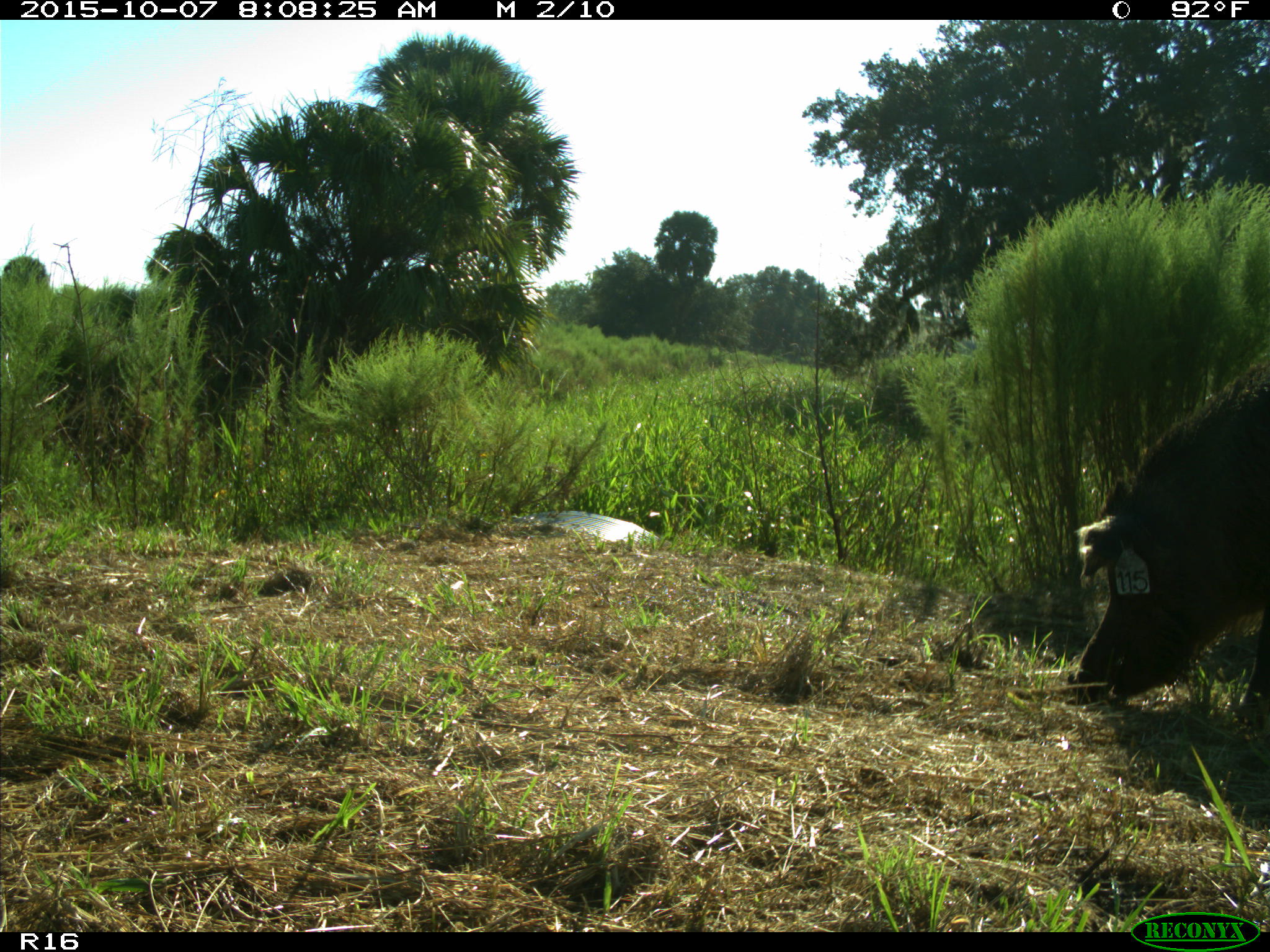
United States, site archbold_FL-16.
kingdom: Animalia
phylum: Chordata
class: Mammalia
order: Artiodactyla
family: Suidae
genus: Sus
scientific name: Sus scrofa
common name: wild boar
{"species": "Sus scrofa (wild boar)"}